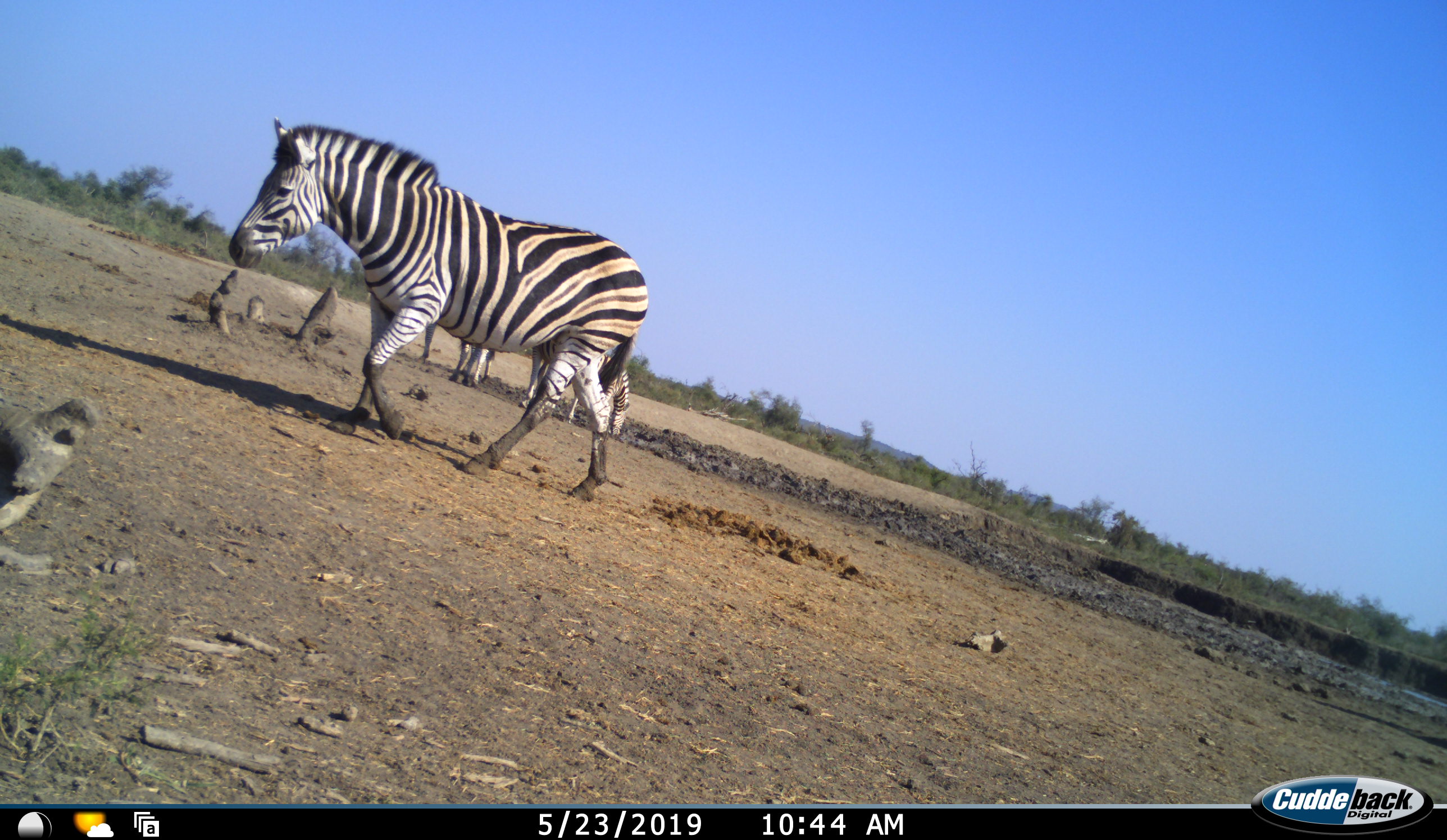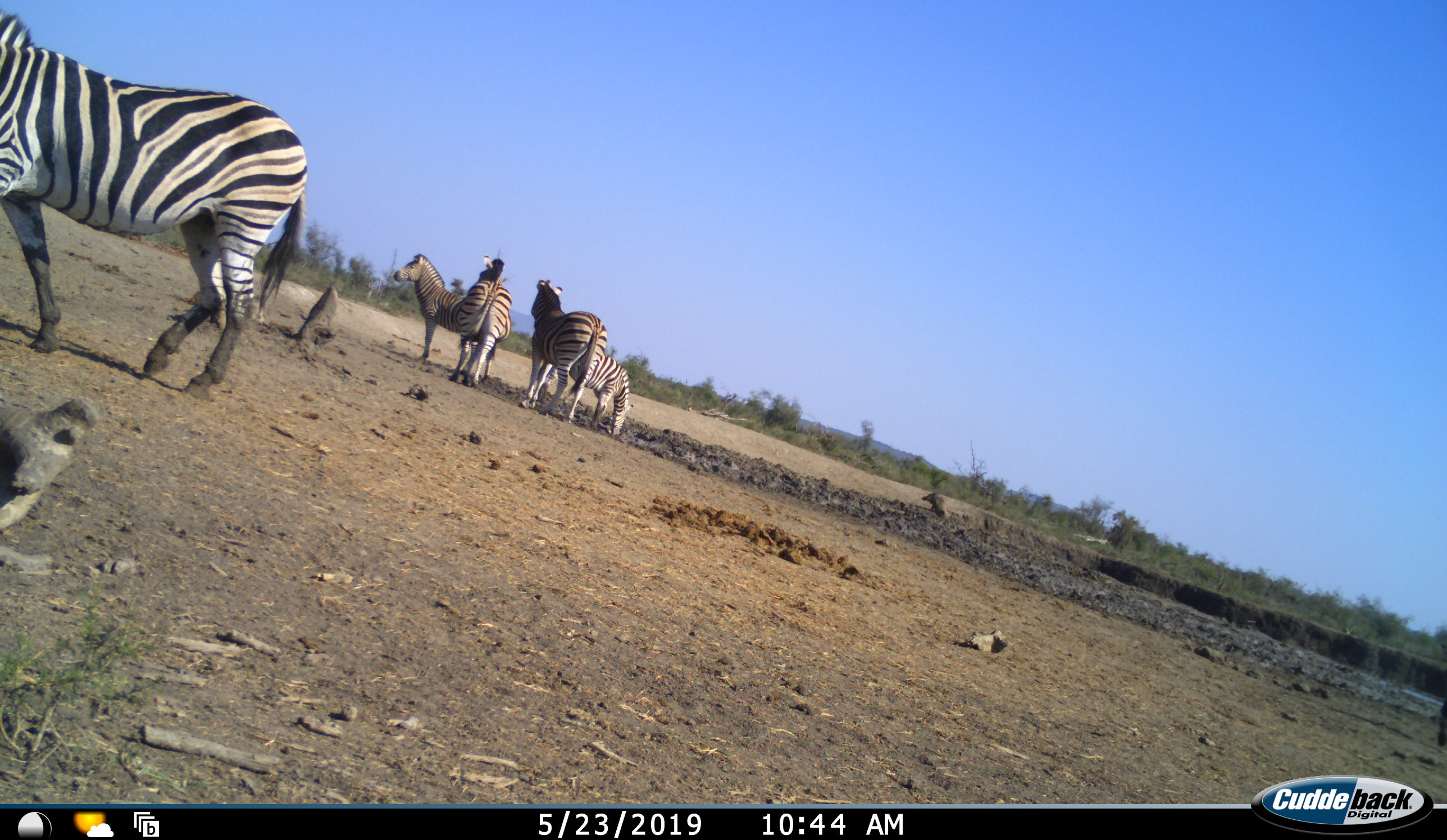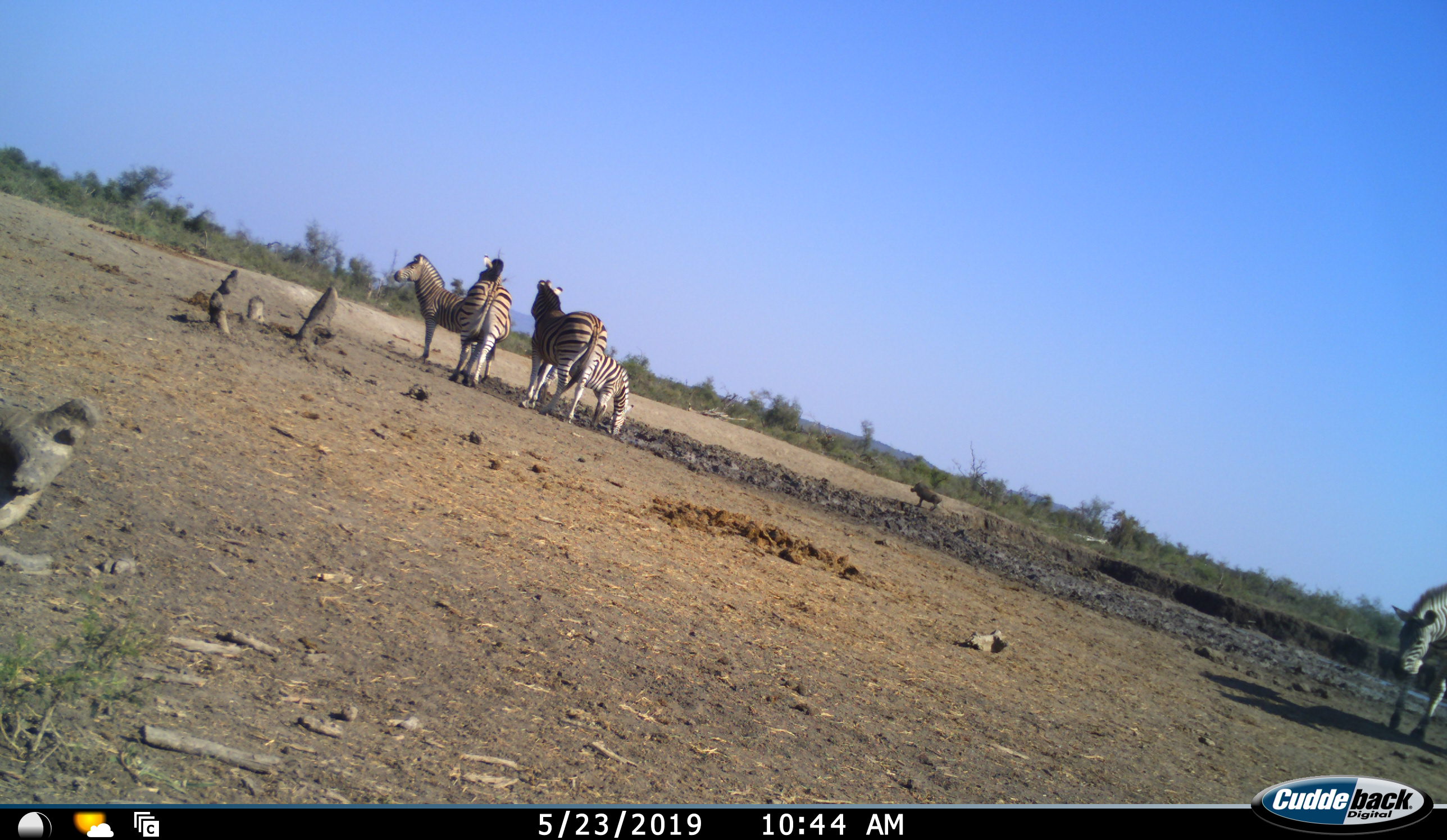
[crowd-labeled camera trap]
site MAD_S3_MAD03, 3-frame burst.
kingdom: Animalia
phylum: Chordata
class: Mammalia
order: Perissodactyla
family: Equidae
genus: Equus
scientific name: Equus quagga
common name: plains zebra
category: zebraplains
Zebraplains (plains zebra) (Equus quagga), count 6. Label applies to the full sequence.